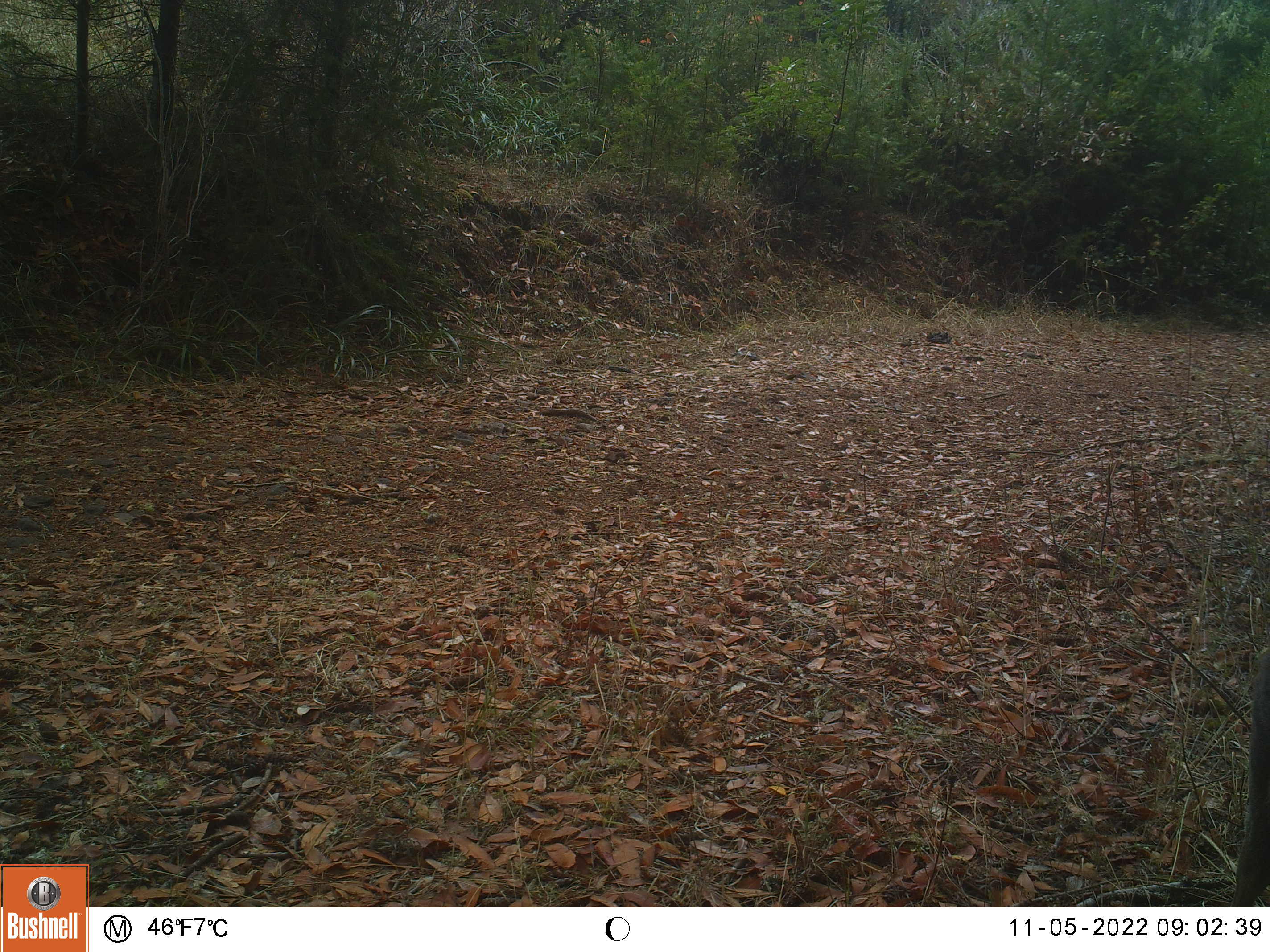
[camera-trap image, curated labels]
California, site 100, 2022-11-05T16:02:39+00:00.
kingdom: Animalia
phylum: Chordata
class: Mammalia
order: Artiodactyla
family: Cervidae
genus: Odocoileus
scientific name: Odocoileus hemionus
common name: mule deer